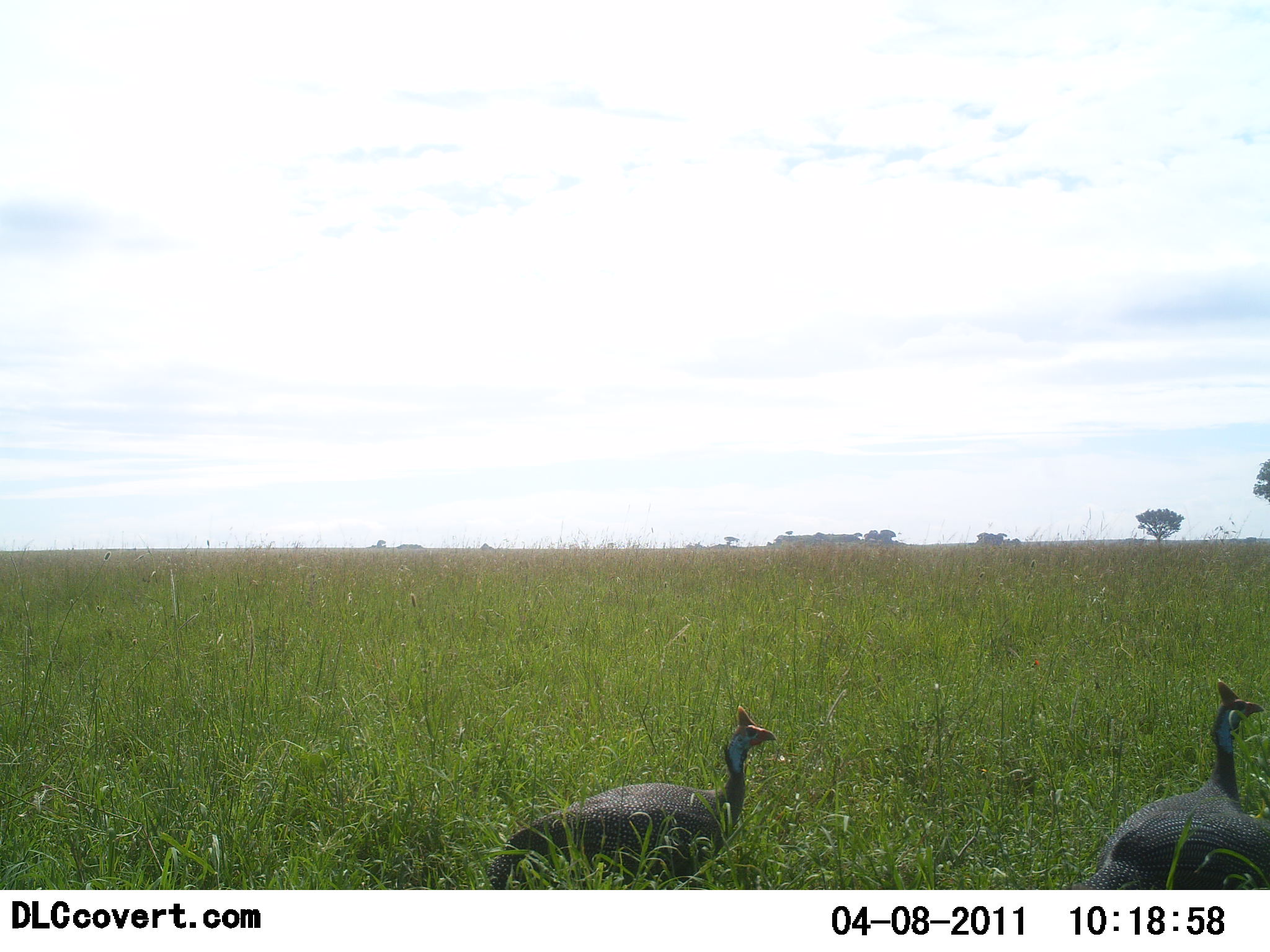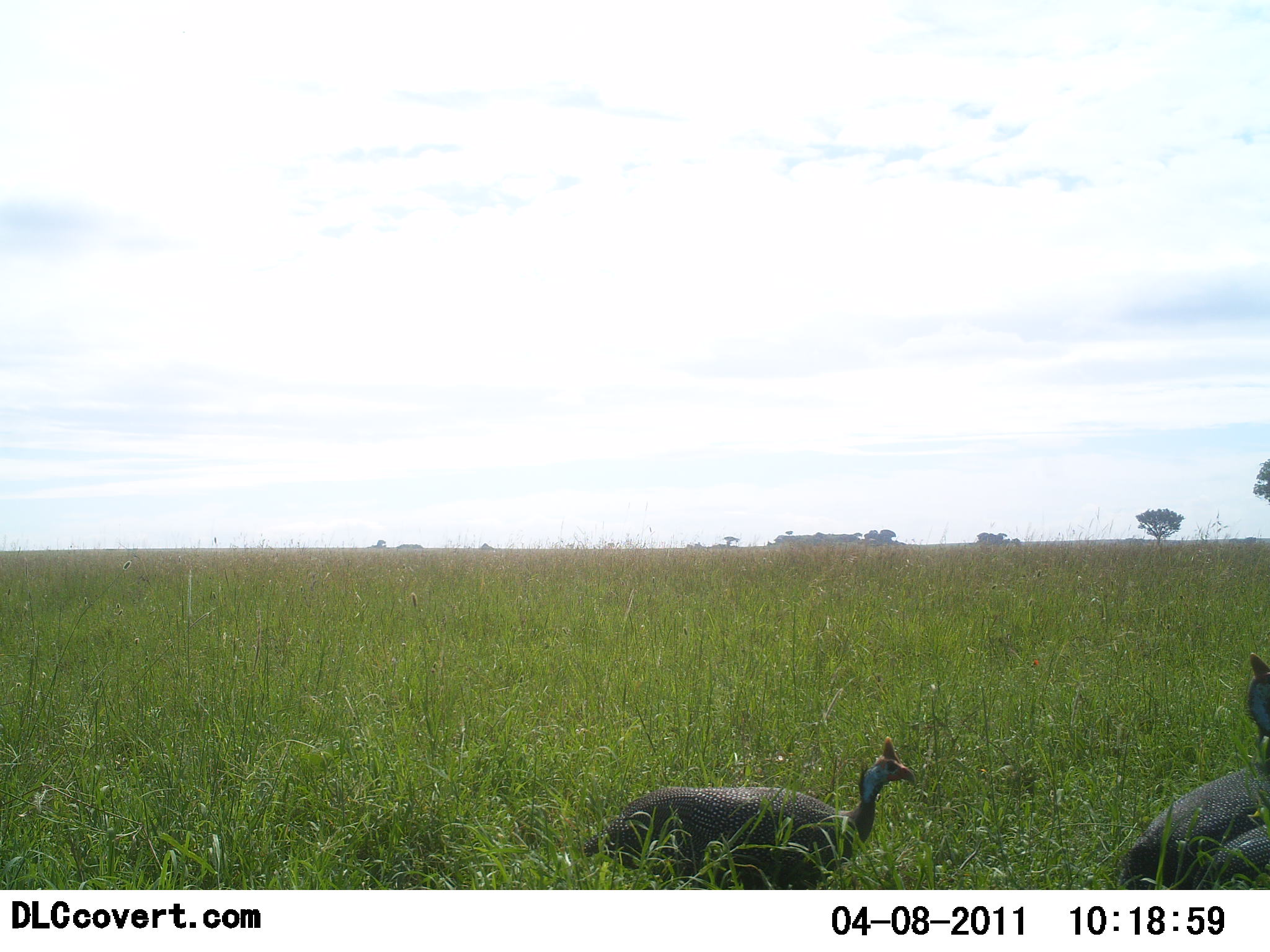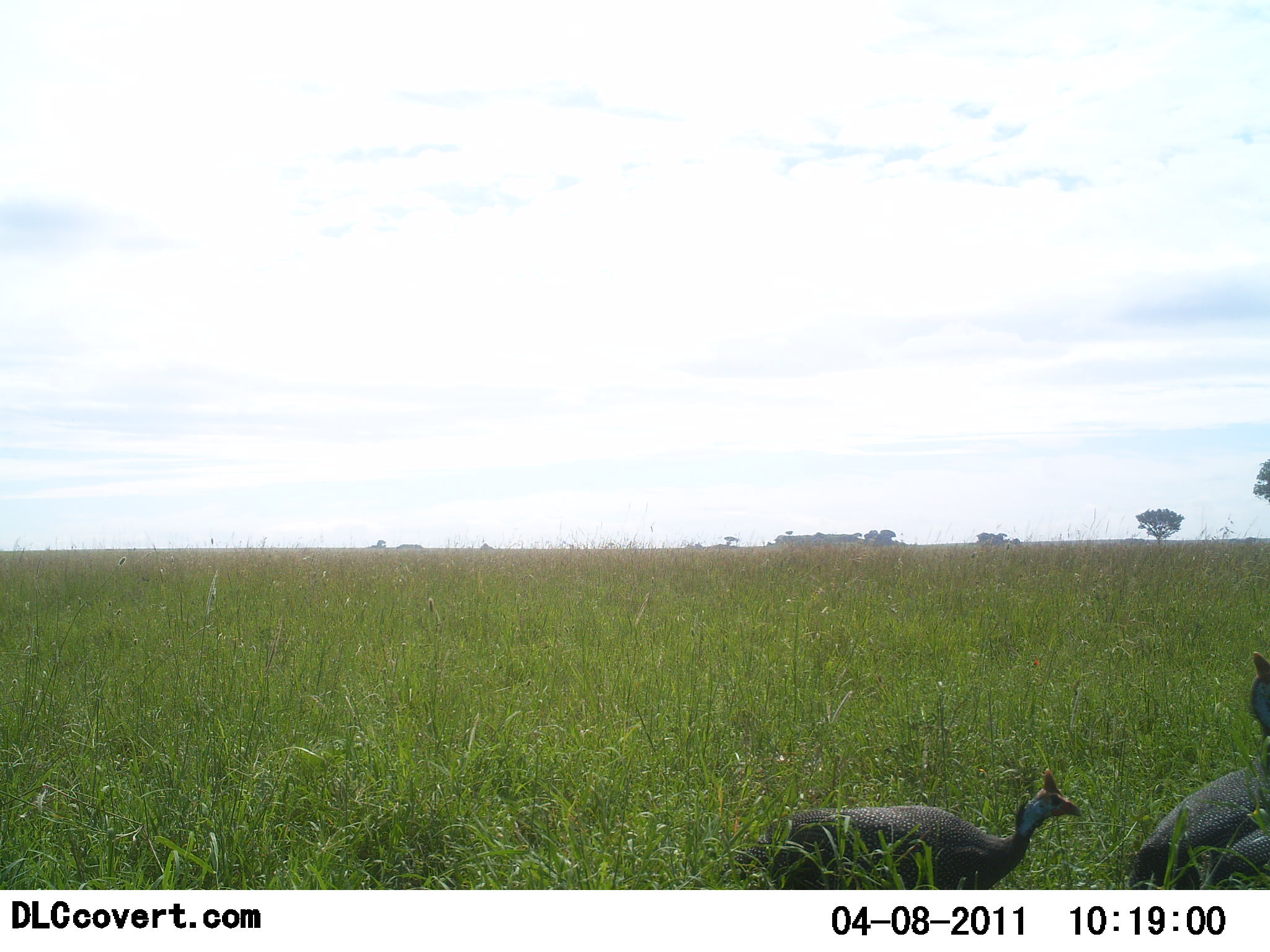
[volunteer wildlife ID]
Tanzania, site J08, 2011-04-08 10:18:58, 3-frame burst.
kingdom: Animalia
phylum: Chordata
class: Aves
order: Galliformes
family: Numididae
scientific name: Numididae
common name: guinea fowl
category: guineafowl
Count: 2.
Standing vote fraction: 45%.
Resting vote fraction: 0%.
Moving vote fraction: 73%.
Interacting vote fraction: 0%.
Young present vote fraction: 0%.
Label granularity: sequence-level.